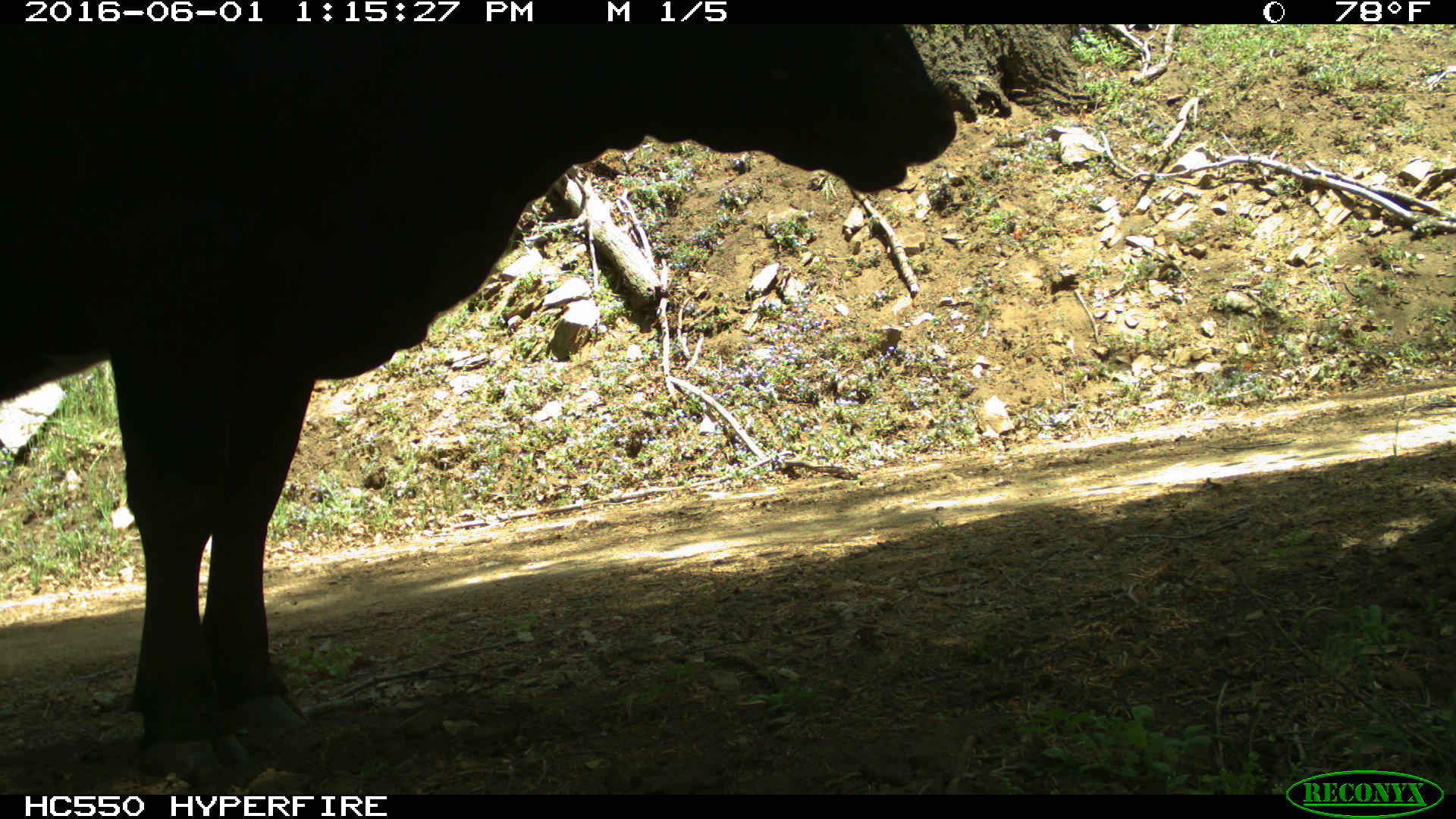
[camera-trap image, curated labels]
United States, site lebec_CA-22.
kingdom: Animalia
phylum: Chordata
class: Mammalia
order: Artiodactyla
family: Bovidae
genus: Bos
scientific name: Bos taurus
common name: domestic cow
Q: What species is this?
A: Bos taurus (domestic cow).